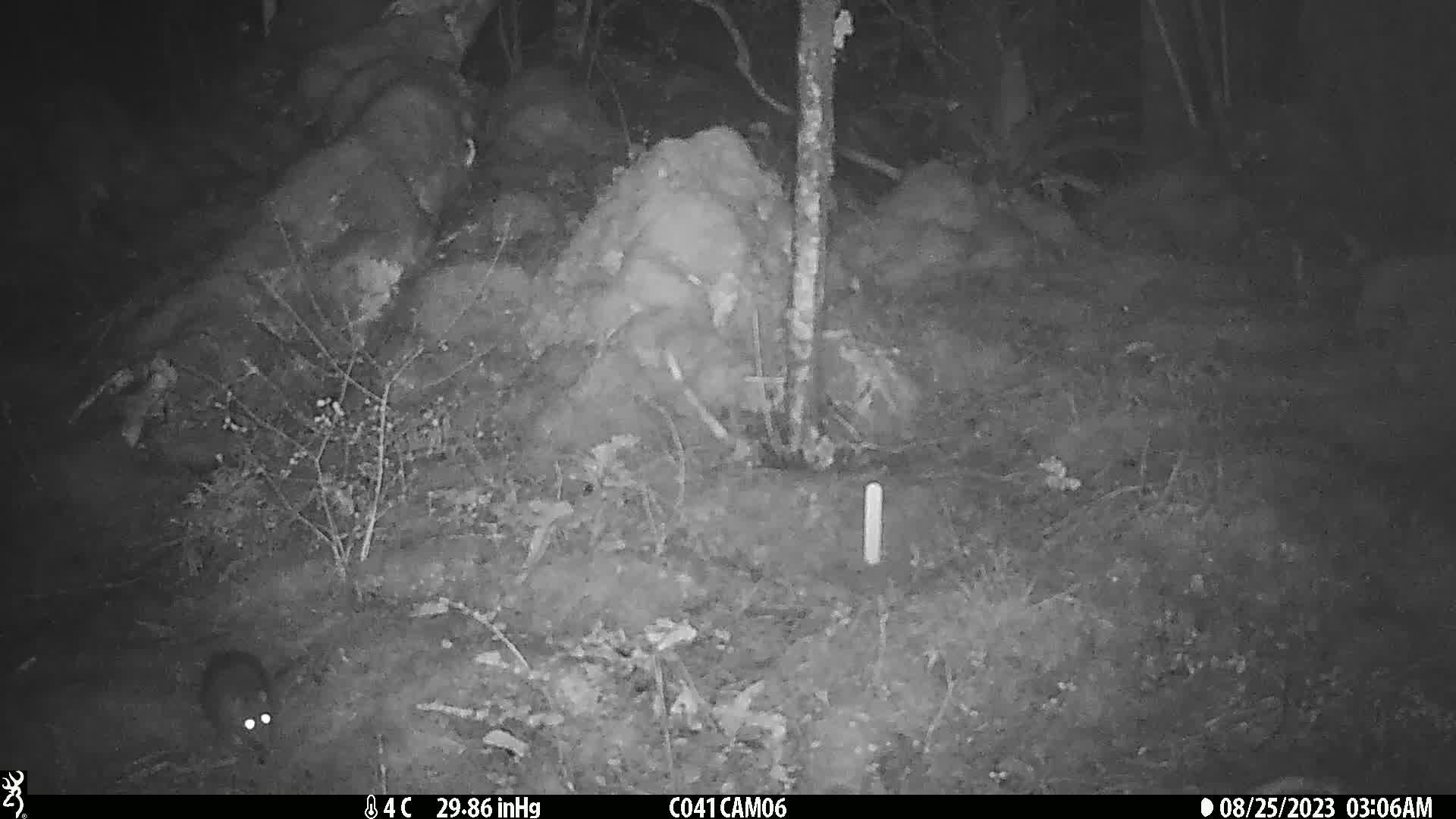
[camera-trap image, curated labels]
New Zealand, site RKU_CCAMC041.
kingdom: Animalia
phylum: Chordata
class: Mammalia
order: Rodentia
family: Muridae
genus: Rattus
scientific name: Rattus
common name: rat